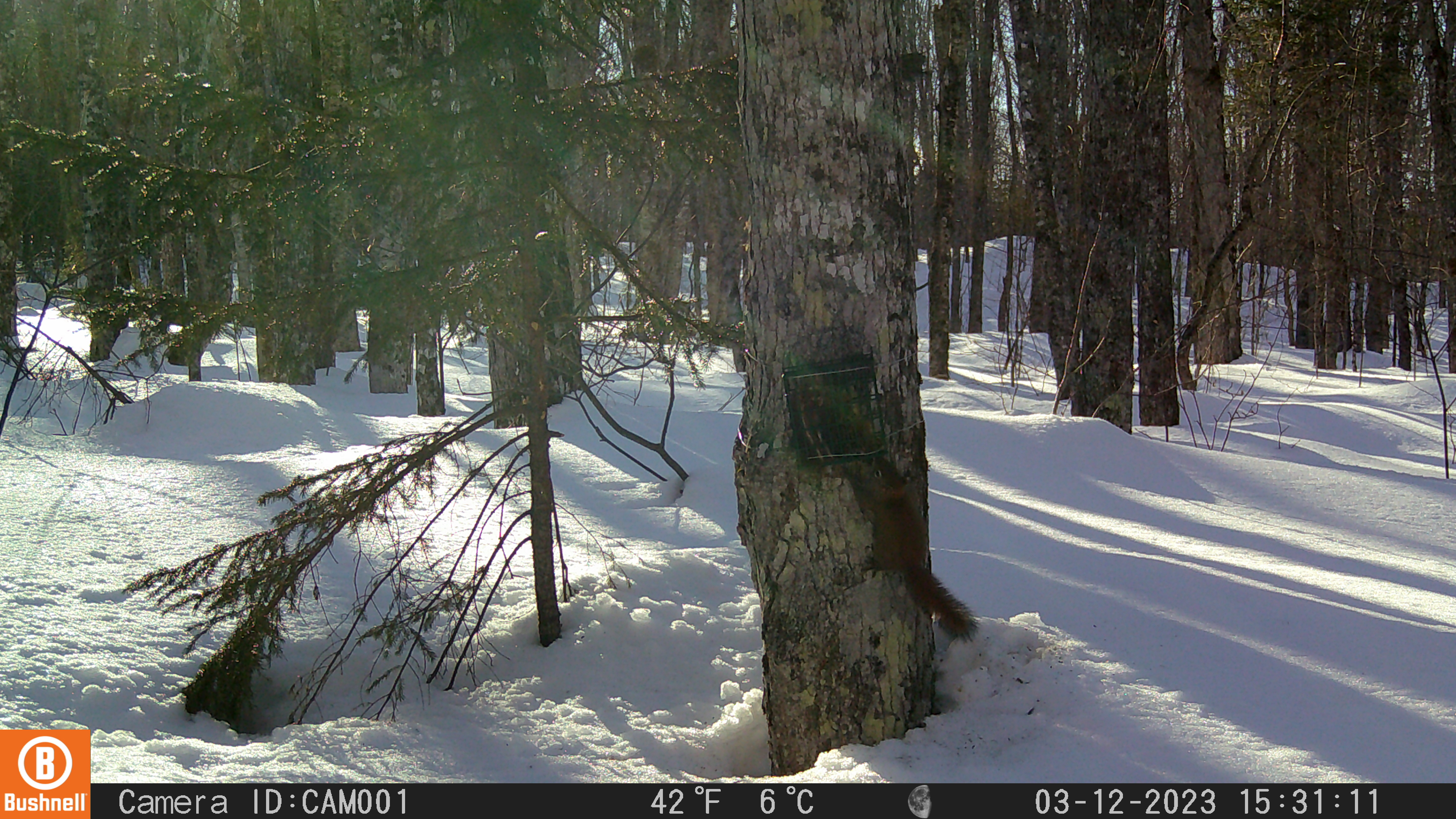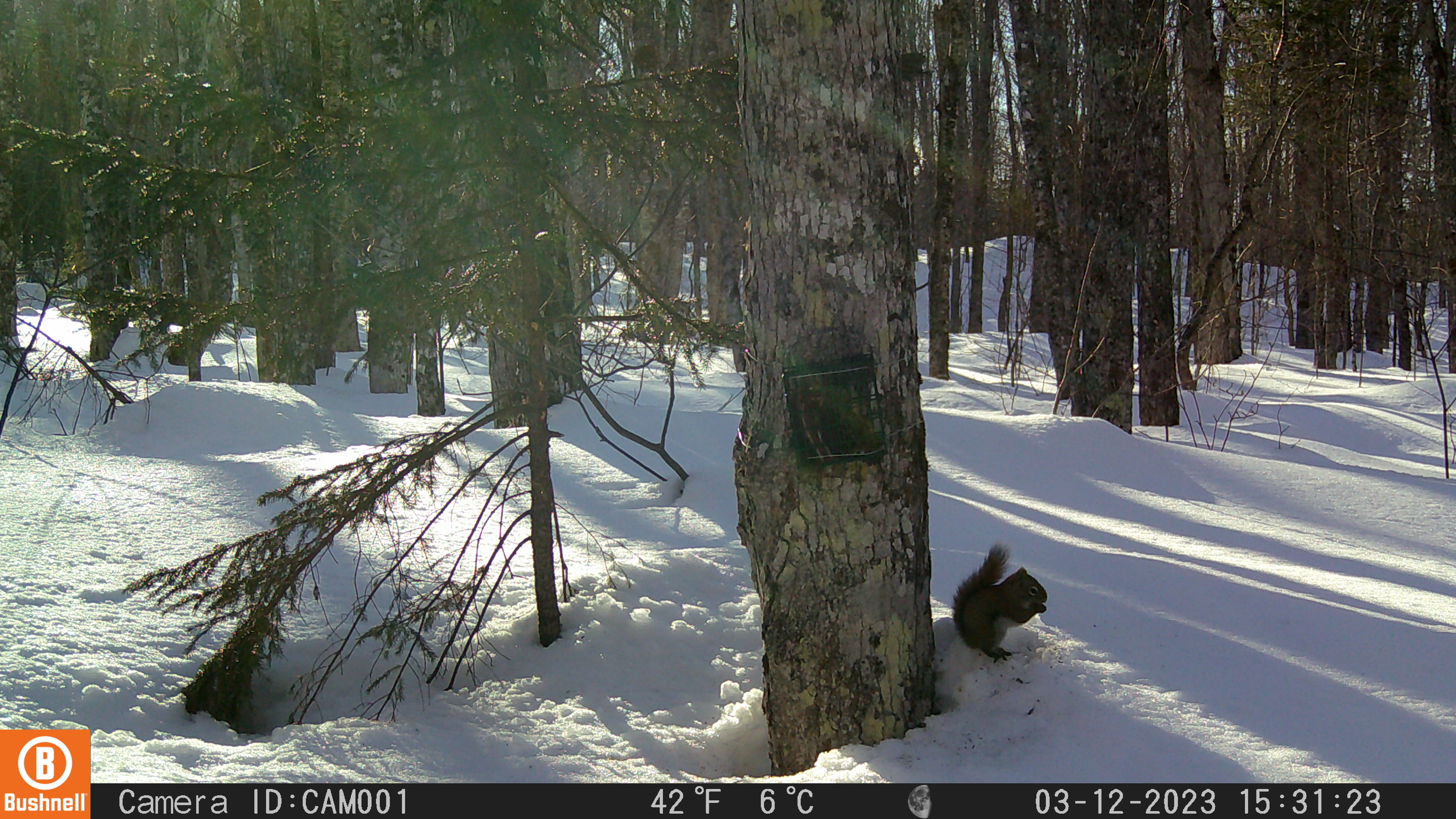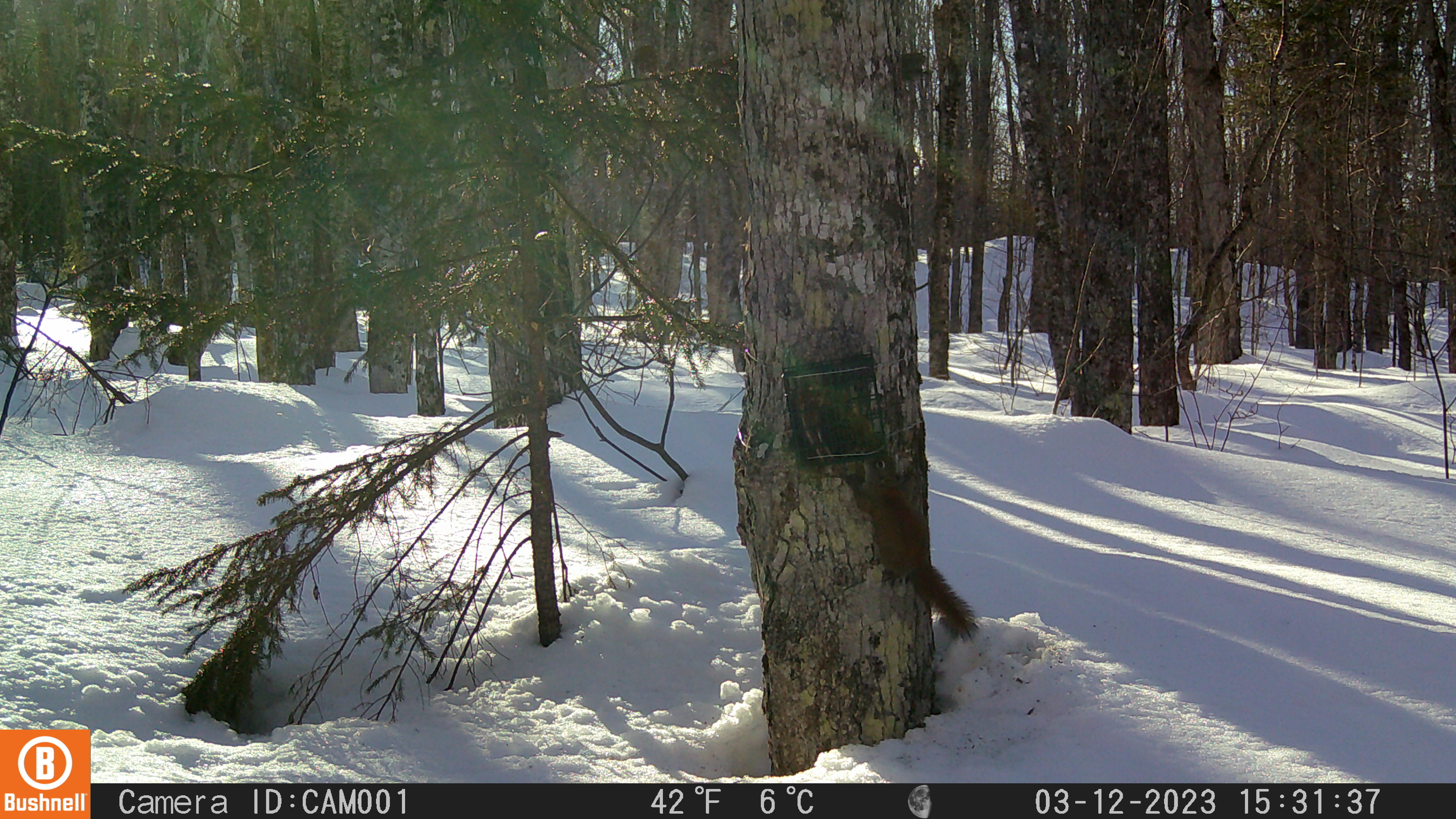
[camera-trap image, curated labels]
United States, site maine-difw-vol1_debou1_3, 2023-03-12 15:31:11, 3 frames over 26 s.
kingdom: Animalia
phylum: Chordata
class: Mammalia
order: Rodentia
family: Sciuridae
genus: Tamiasciurus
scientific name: Tamiasciurus hudsonicus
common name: red squirrel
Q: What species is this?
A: Red squirrel (Tamiasciurus hudsonicus).